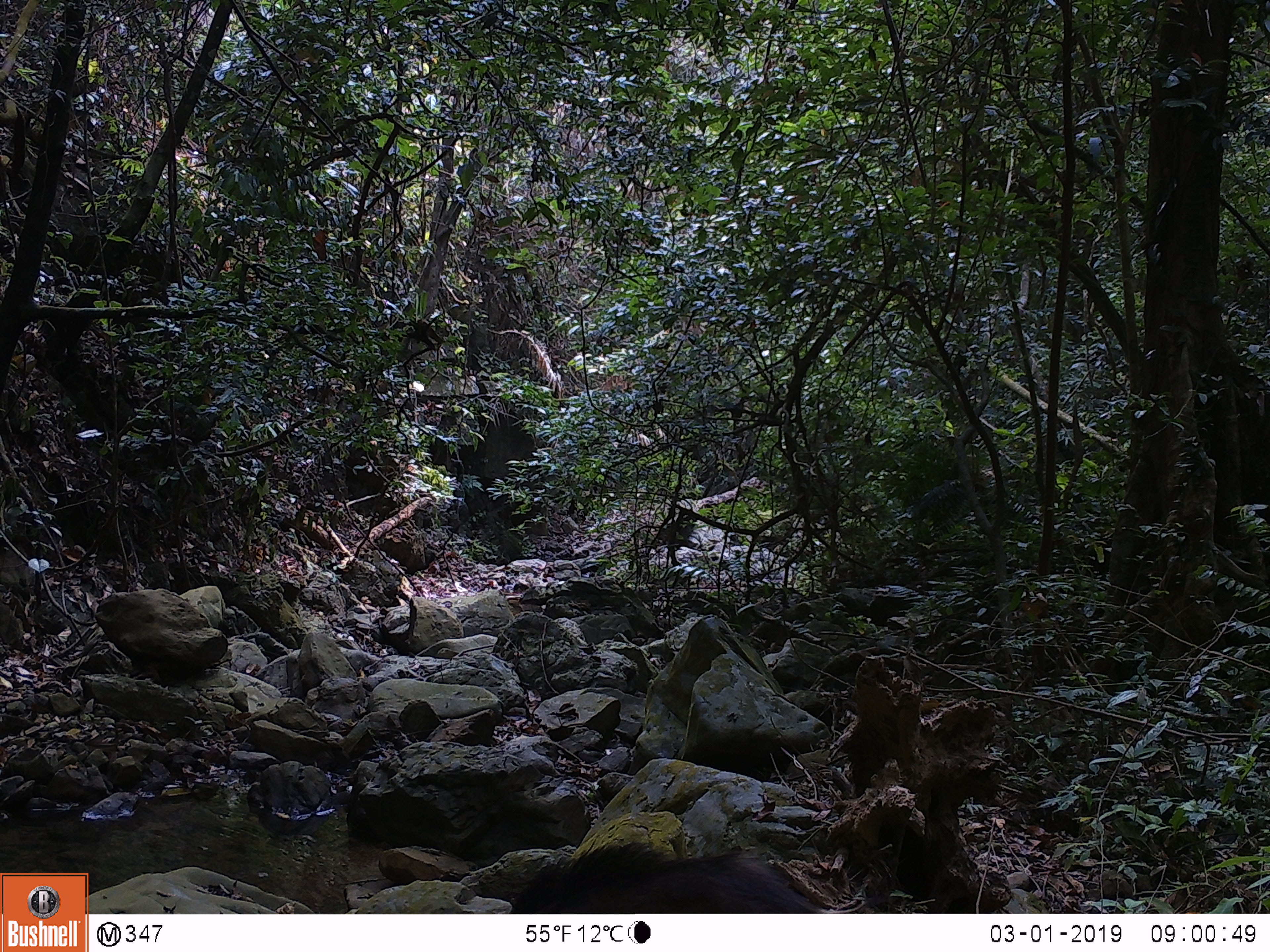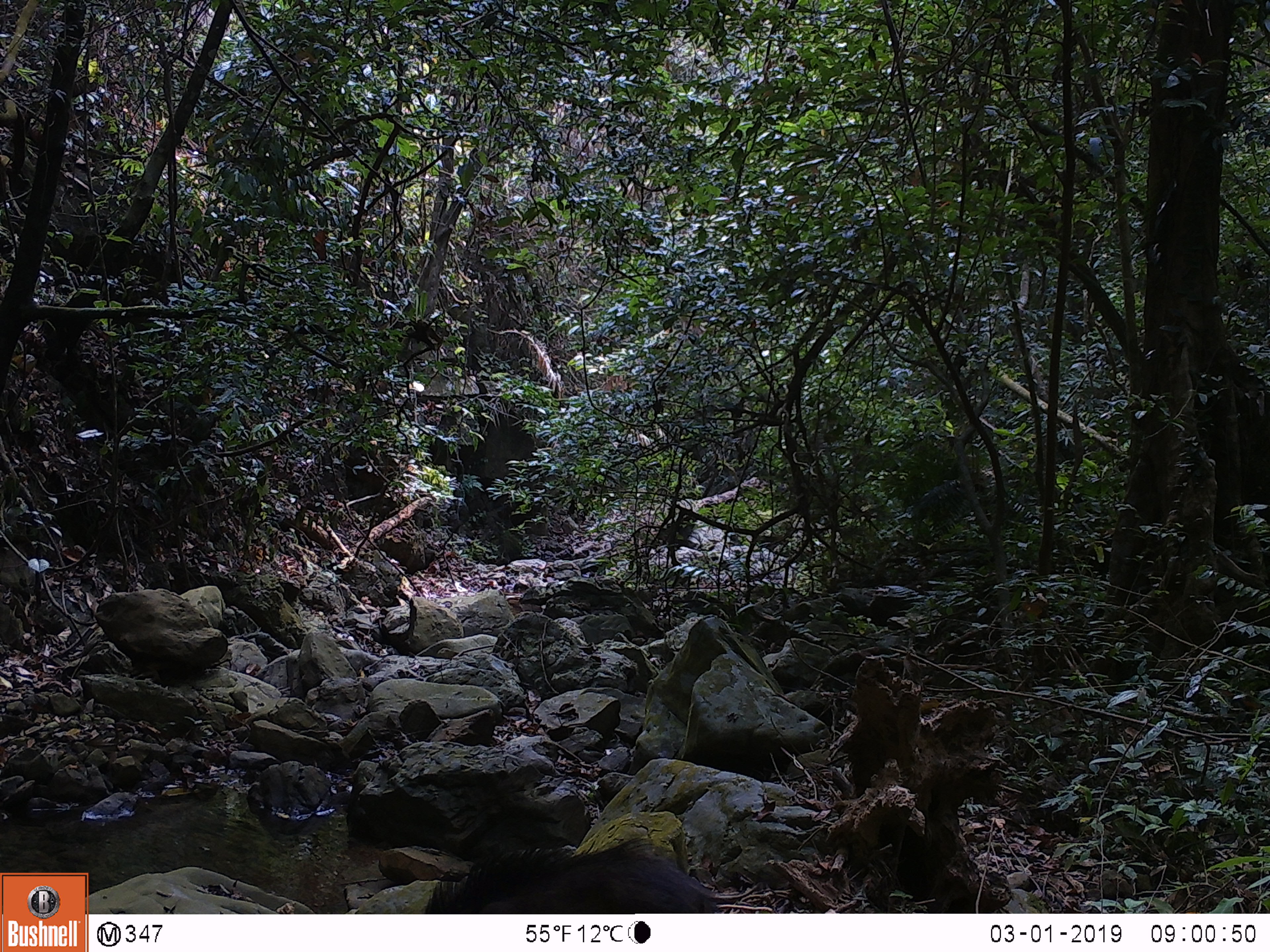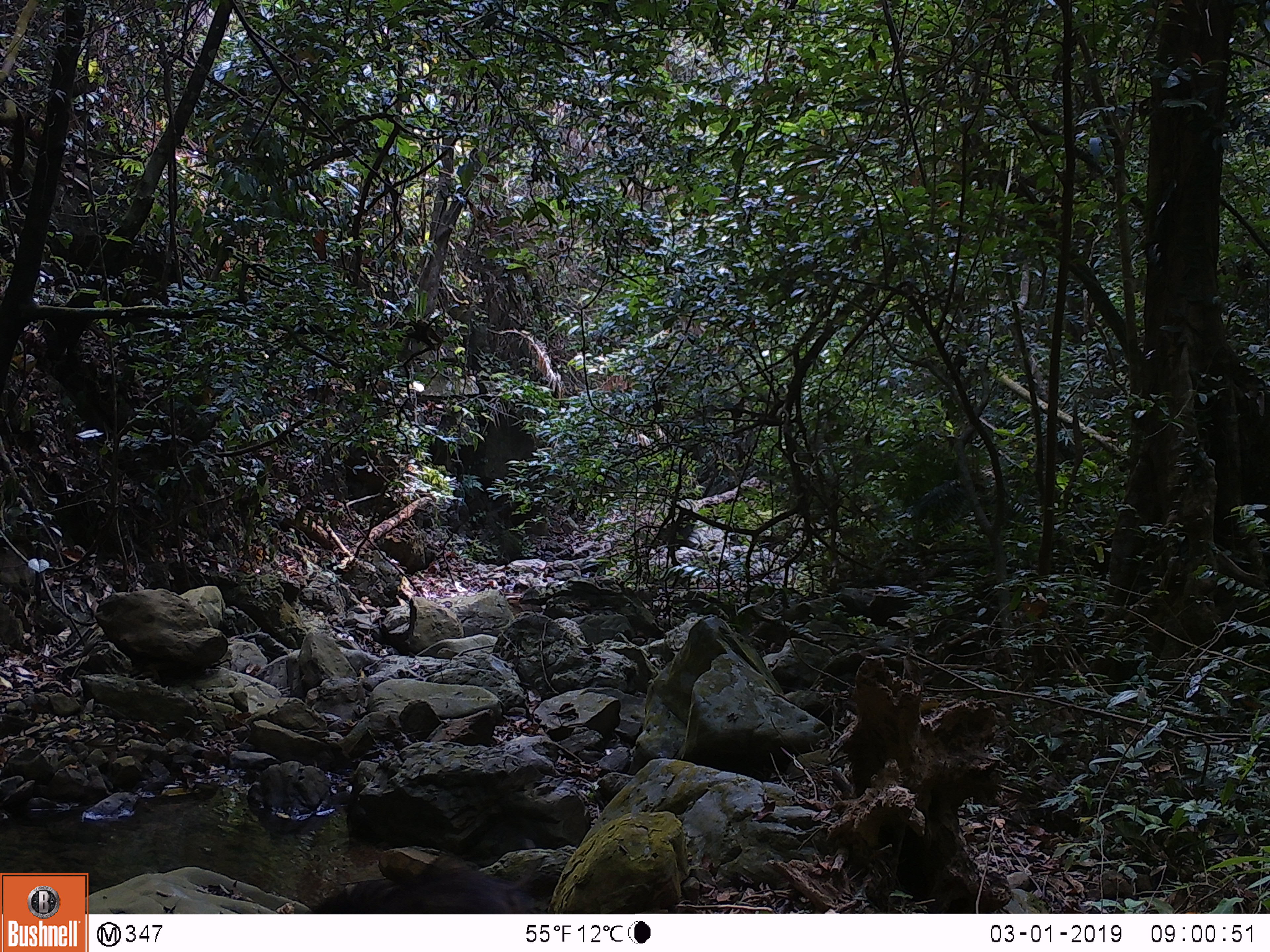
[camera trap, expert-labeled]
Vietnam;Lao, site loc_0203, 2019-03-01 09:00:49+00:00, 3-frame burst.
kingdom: Animalia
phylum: Chordata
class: Mammalia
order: Artiodactyla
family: Suidae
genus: Sus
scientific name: Sus scrofa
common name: eurasian wild pig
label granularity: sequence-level